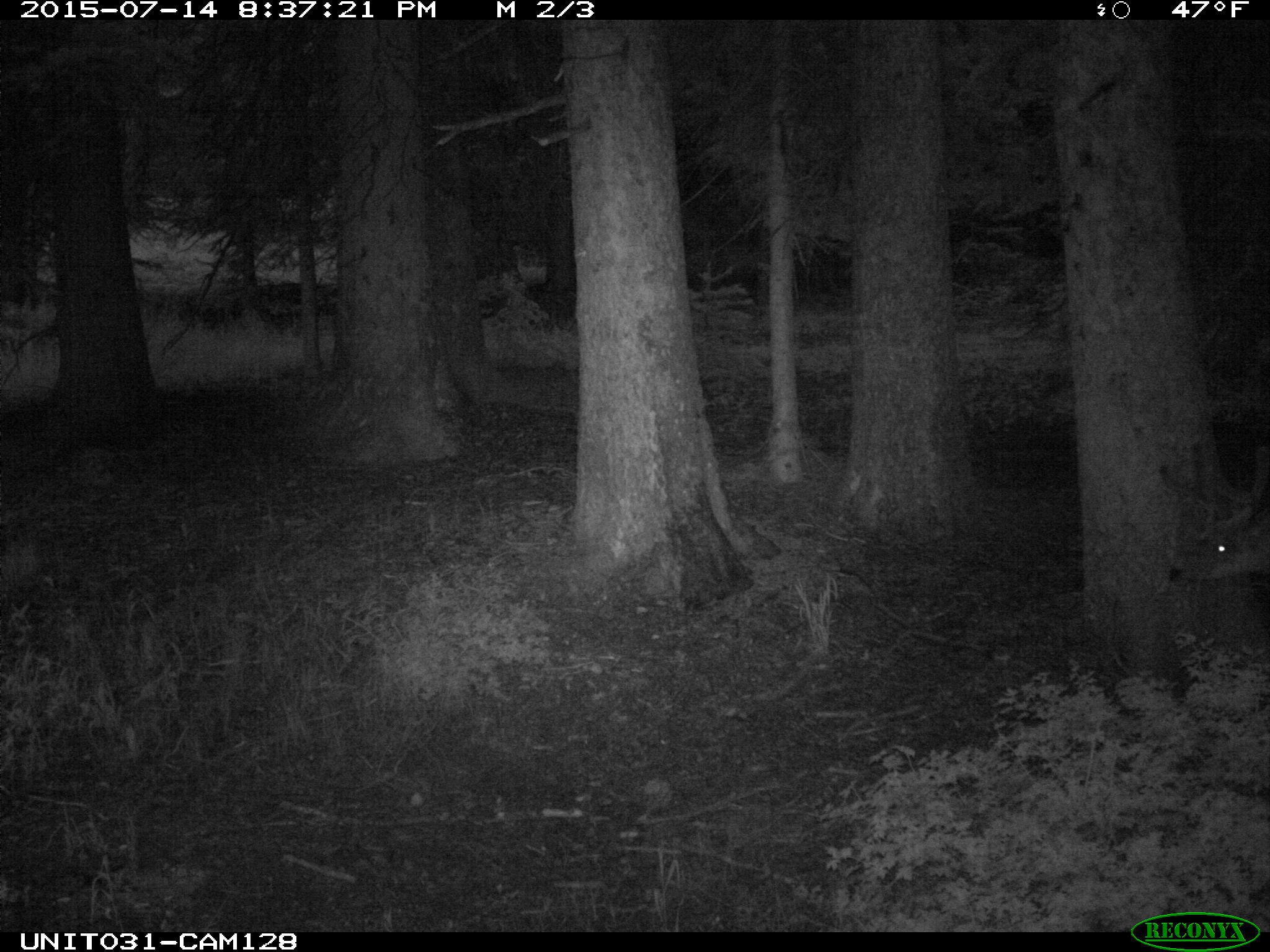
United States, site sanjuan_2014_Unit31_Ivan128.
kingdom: Animalia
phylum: Chordata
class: Mammalia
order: Artiodactyla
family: Cervidae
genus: Odocoileus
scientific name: Odocoileus hemionus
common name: mule deer